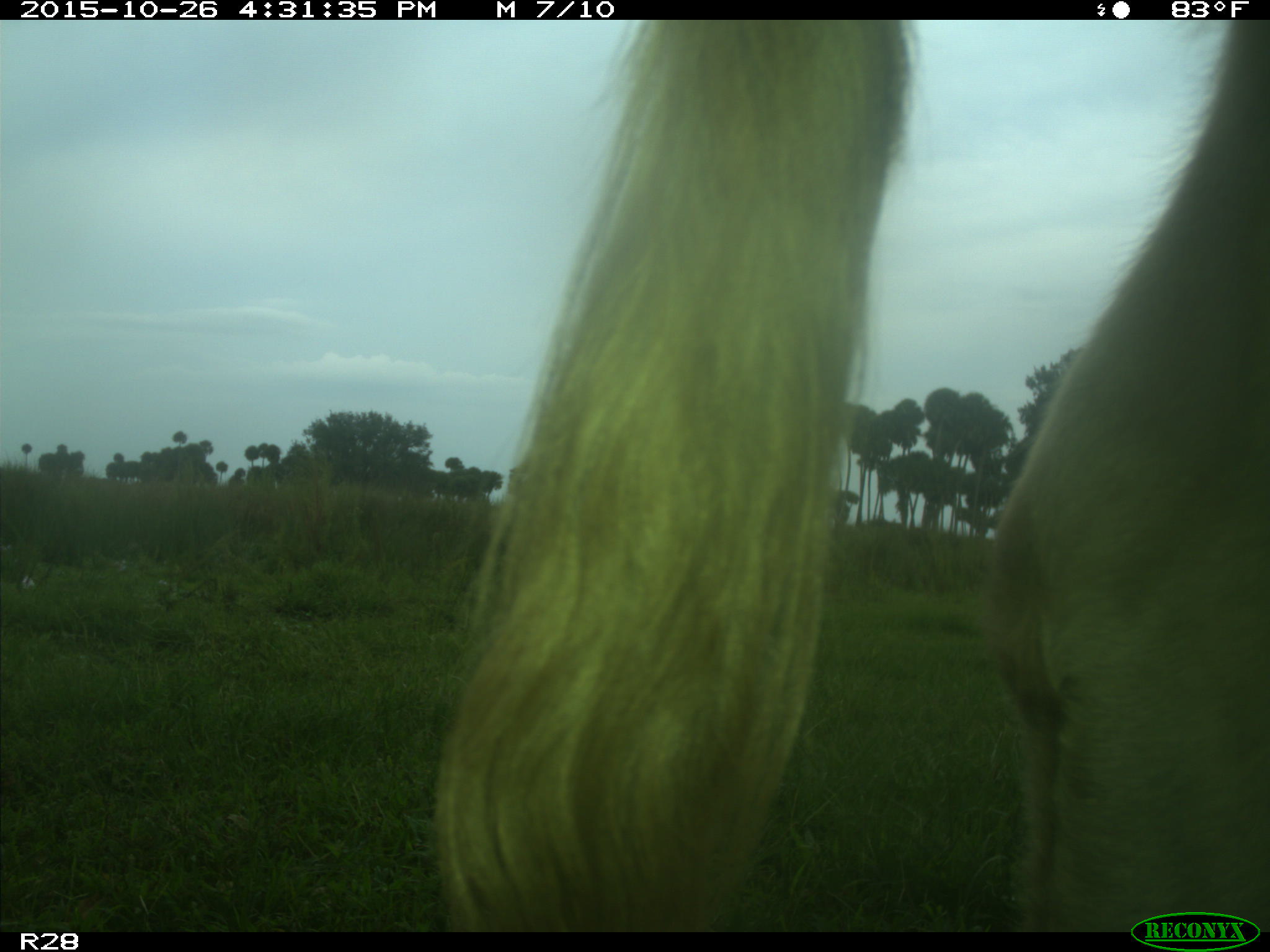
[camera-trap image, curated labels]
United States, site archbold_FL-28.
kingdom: Animalia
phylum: Chordata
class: Mammalia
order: Artiodactyla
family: Bovidae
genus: Bos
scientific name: Bos taurus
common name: domestic cow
Bos taurus (domestic cow).